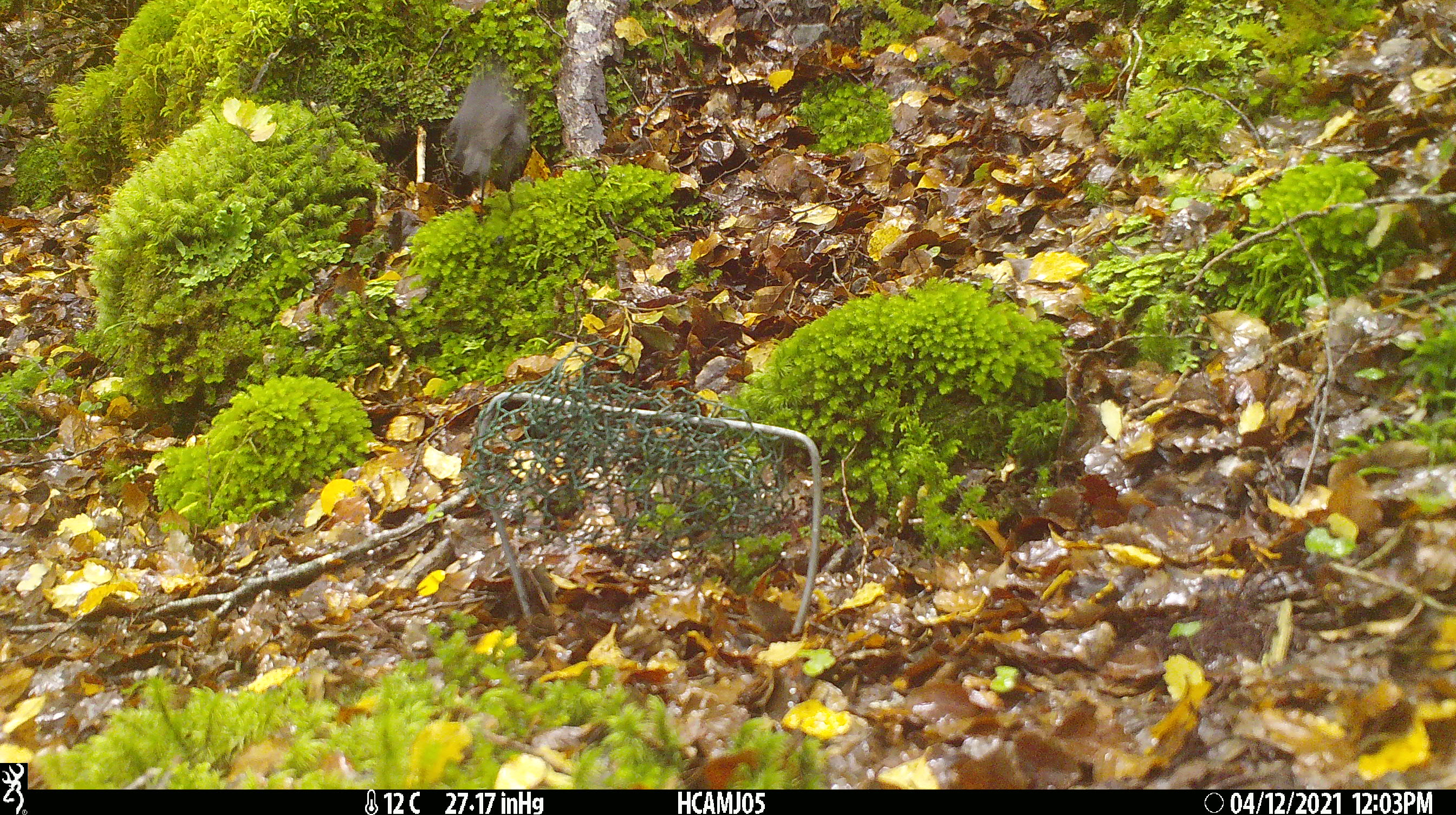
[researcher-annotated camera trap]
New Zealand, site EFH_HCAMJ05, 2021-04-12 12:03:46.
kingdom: Animalia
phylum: Chordata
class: Aves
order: Passeriformes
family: Petroicidae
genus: Petroica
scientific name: Petroica australis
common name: new zealand robin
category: robin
Robin (new zealand robin) (Petroica australis).